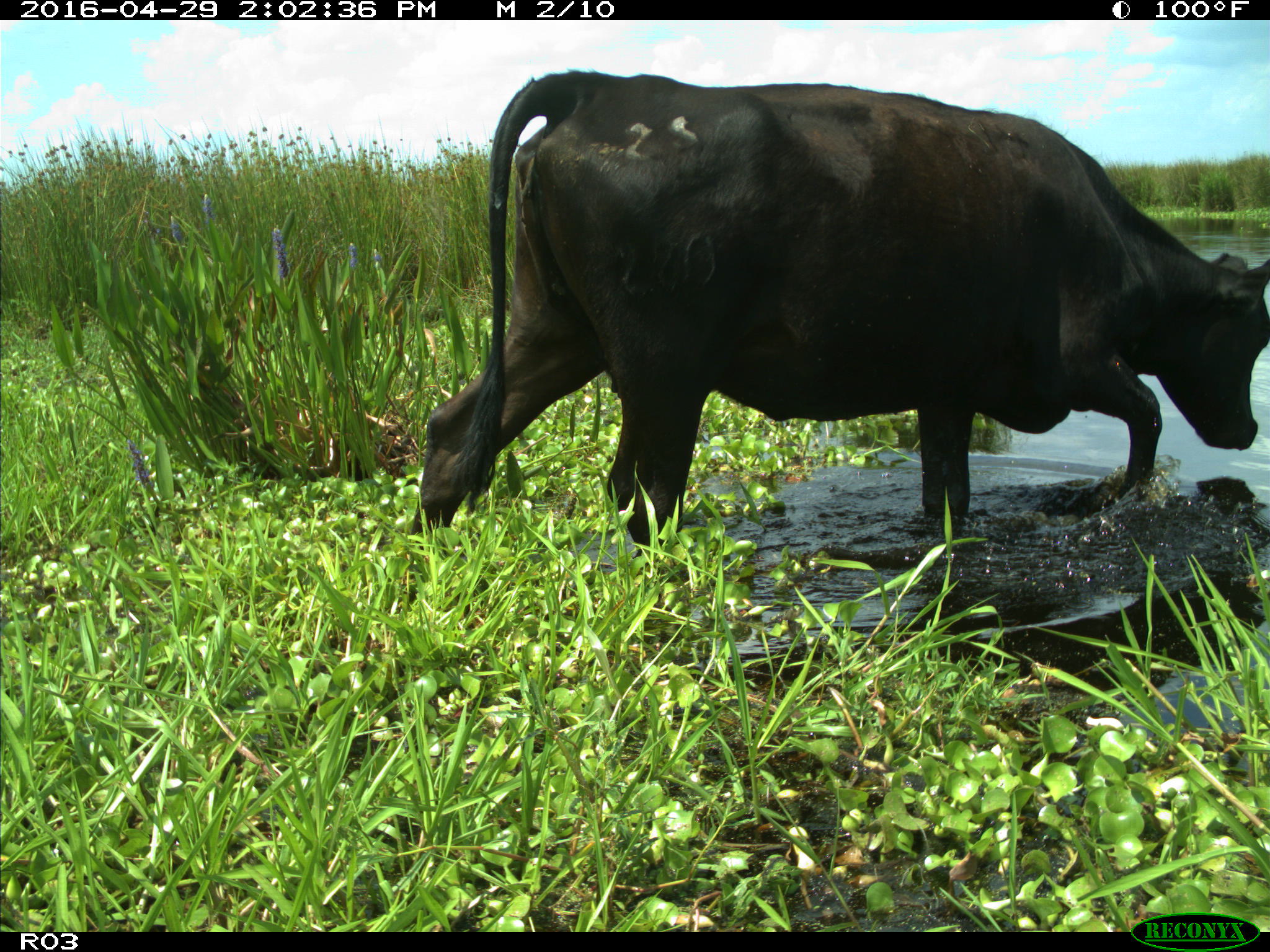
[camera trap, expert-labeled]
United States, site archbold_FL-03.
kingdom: Animalia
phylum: Chordata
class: Mammalia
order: Artiodactyla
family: Bovidae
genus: Bos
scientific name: Bos taurus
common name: domestic cow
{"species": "Bos taurus (domestic cow)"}